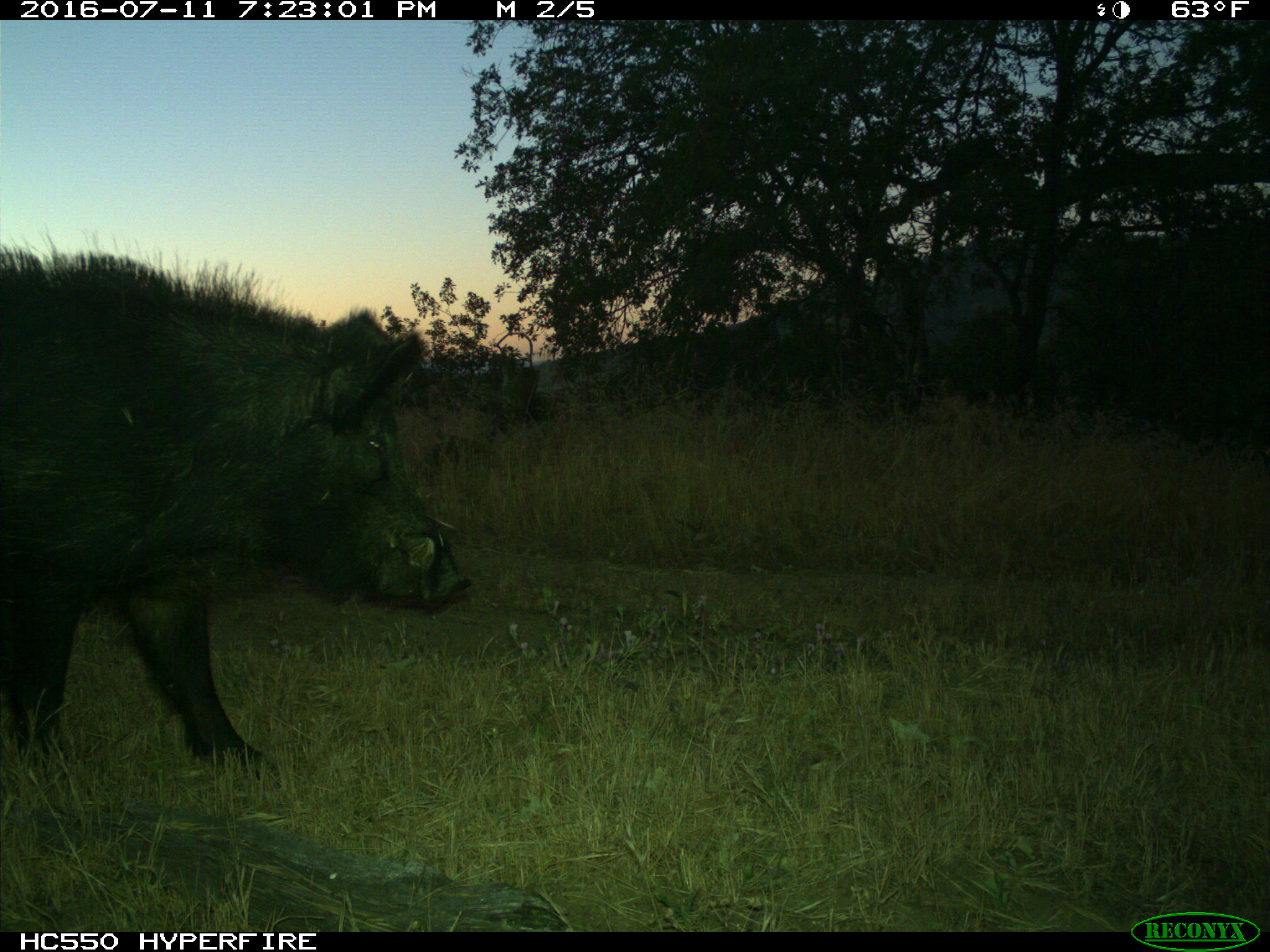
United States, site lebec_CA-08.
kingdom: Animalia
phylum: Chordata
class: Mammalia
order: Artiodactyla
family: Suidae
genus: Sus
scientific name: Sus scrofa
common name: wild boar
Sus scrofa (wild boar).